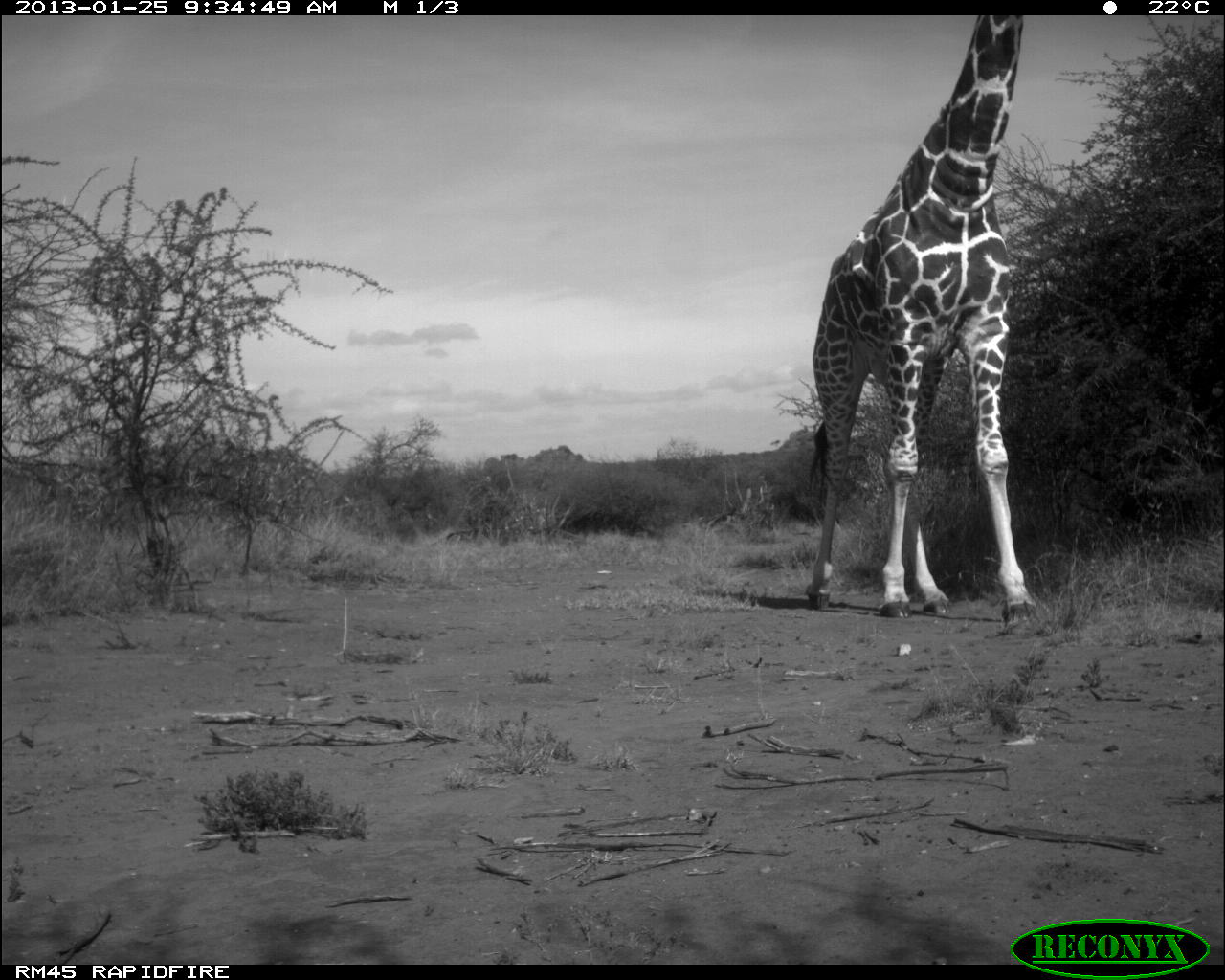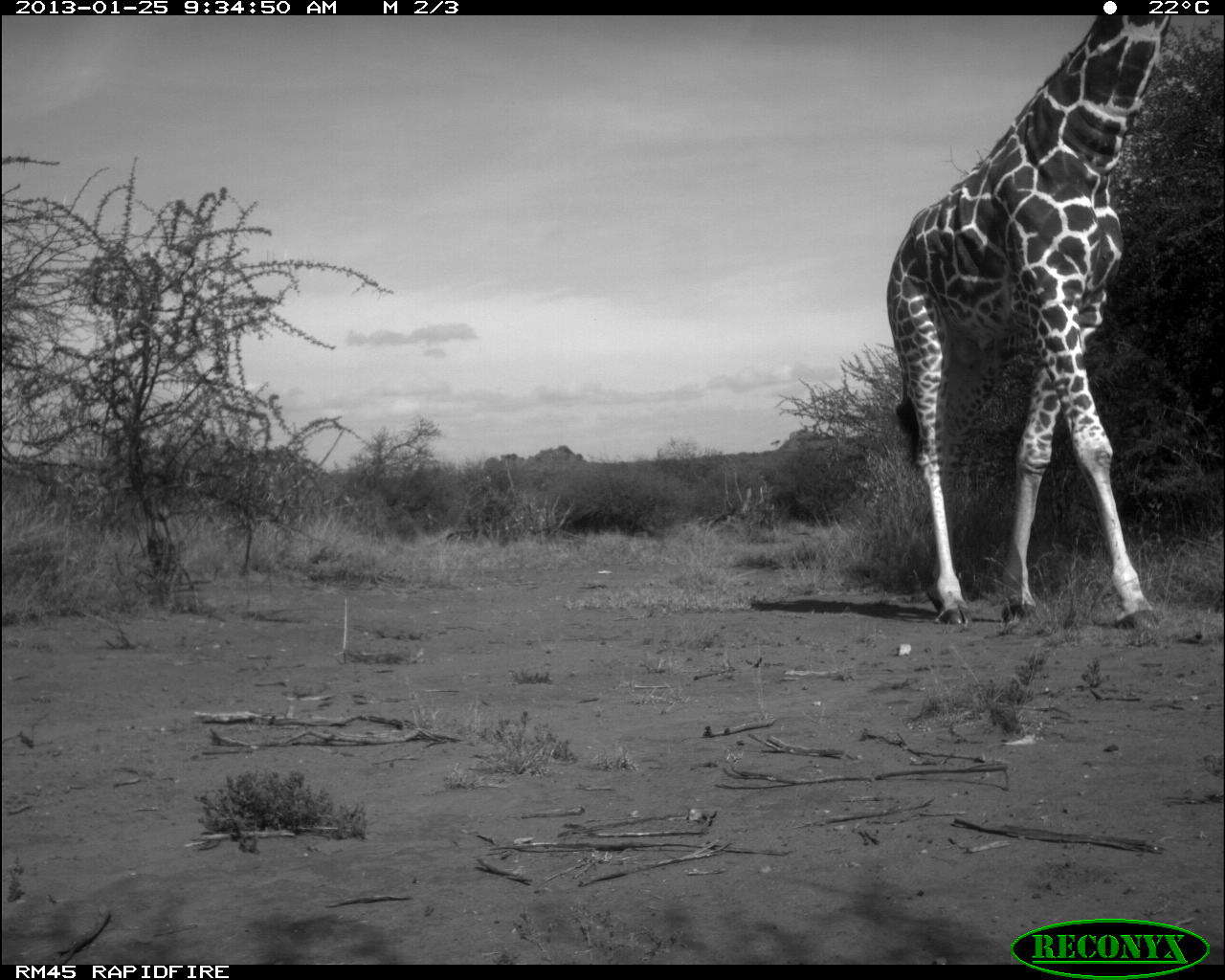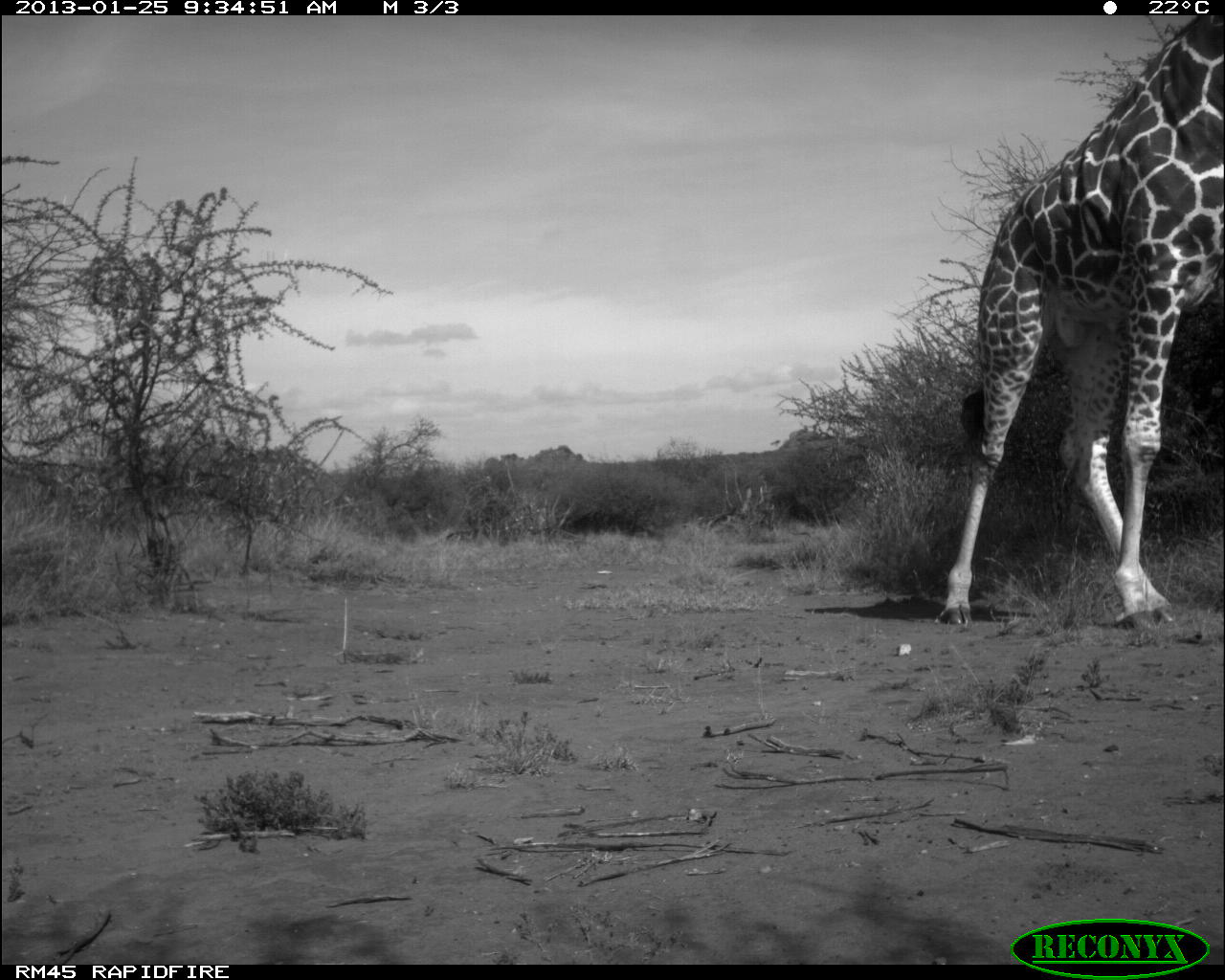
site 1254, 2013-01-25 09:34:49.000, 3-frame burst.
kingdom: Animalia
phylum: Chordata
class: Mammalia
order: Artiodactyla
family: Giraffidae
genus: Giraffa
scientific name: Giraffa camelopardalis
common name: giraffe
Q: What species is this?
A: Giraffa camelopardalis (giraffe).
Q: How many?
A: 1.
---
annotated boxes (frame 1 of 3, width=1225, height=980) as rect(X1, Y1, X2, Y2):
giraffa camelopardalis: rect(804, 12, 1041, 625)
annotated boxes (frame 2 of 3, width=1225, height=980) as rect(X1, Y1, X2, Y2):
giraffa camelopardalis: rect(885, 14, 1170, 630)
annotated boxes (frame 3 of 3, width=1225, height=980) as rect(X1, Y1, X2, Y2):
giraffa camelopardalis: rect(937, 15, 1225, 631)